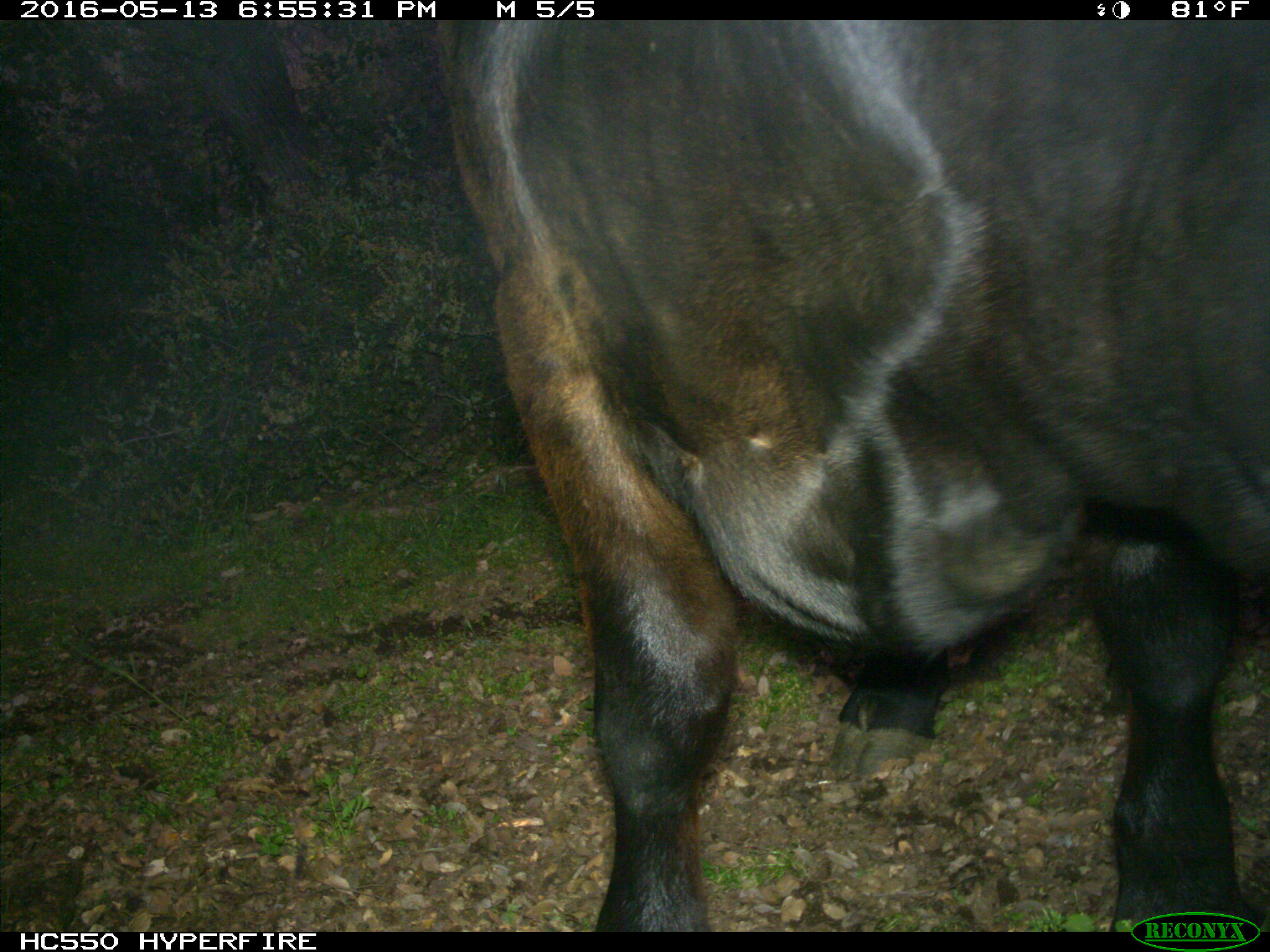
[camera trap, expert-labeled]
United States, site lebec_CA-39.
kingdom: Animalia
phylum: Chordata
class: Mammalia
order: Artiodactyla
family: Bovidae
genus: Bos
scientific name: Bos taurus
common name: domestic cow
Bos taurus (domestic cow).